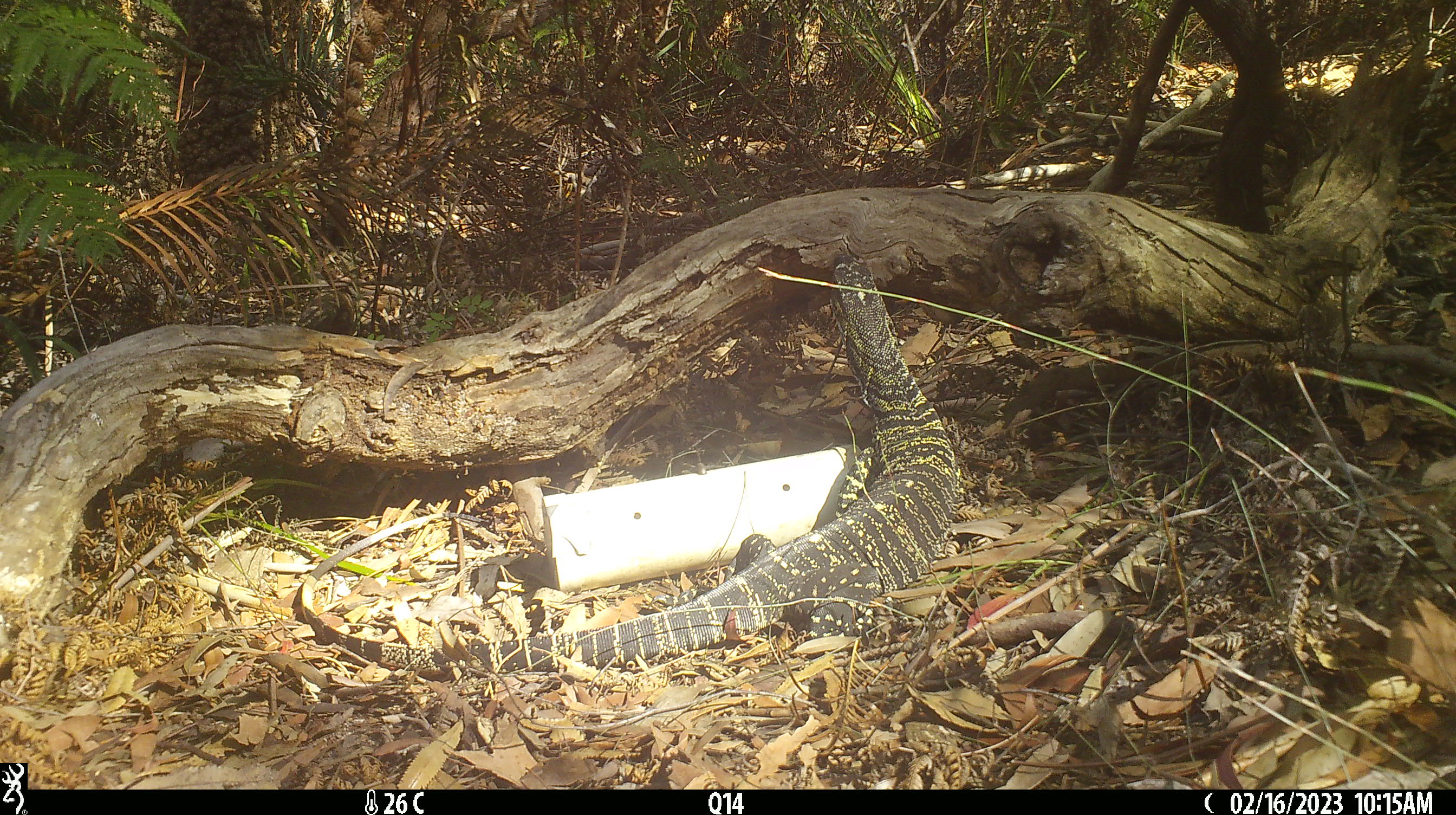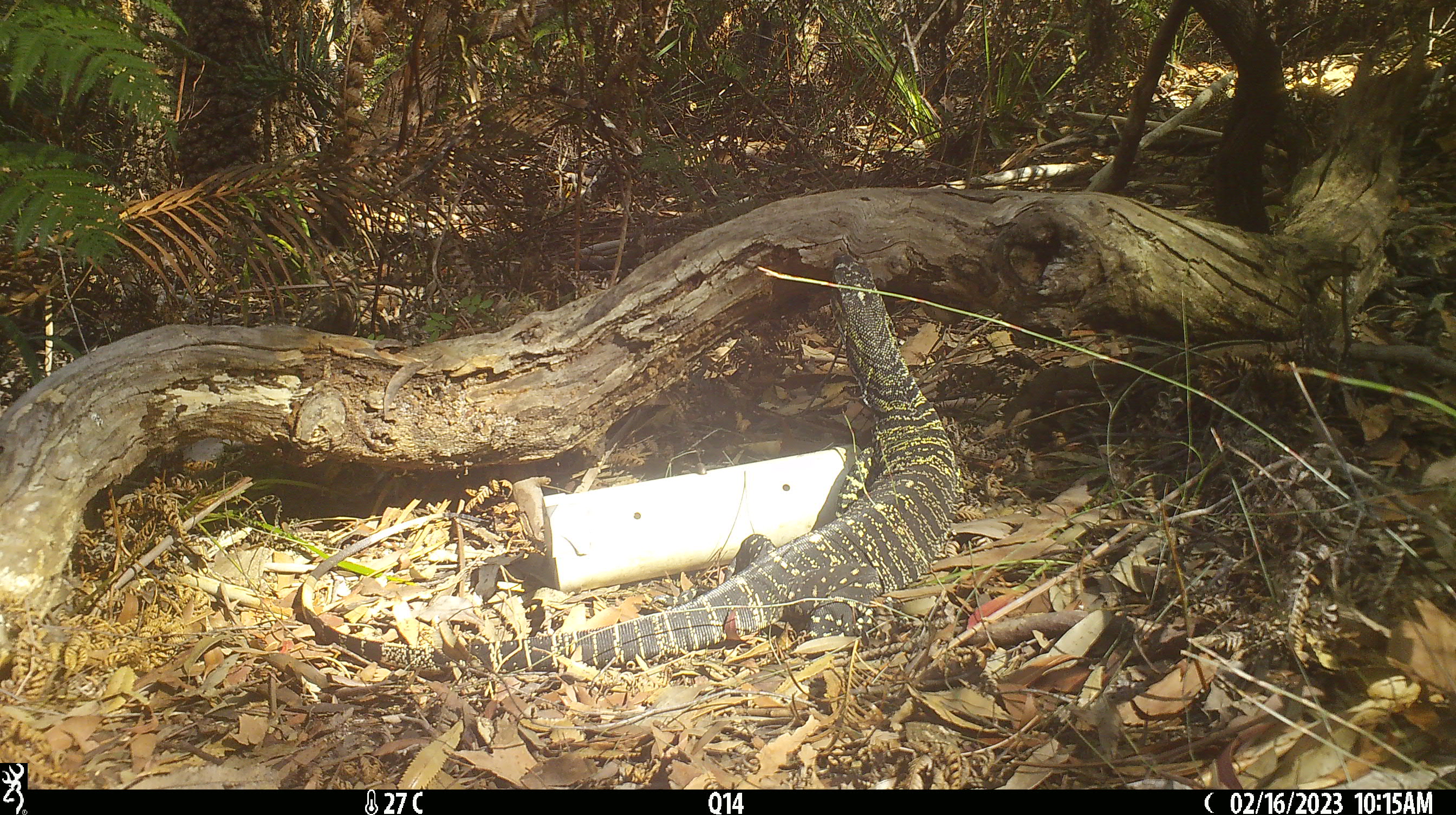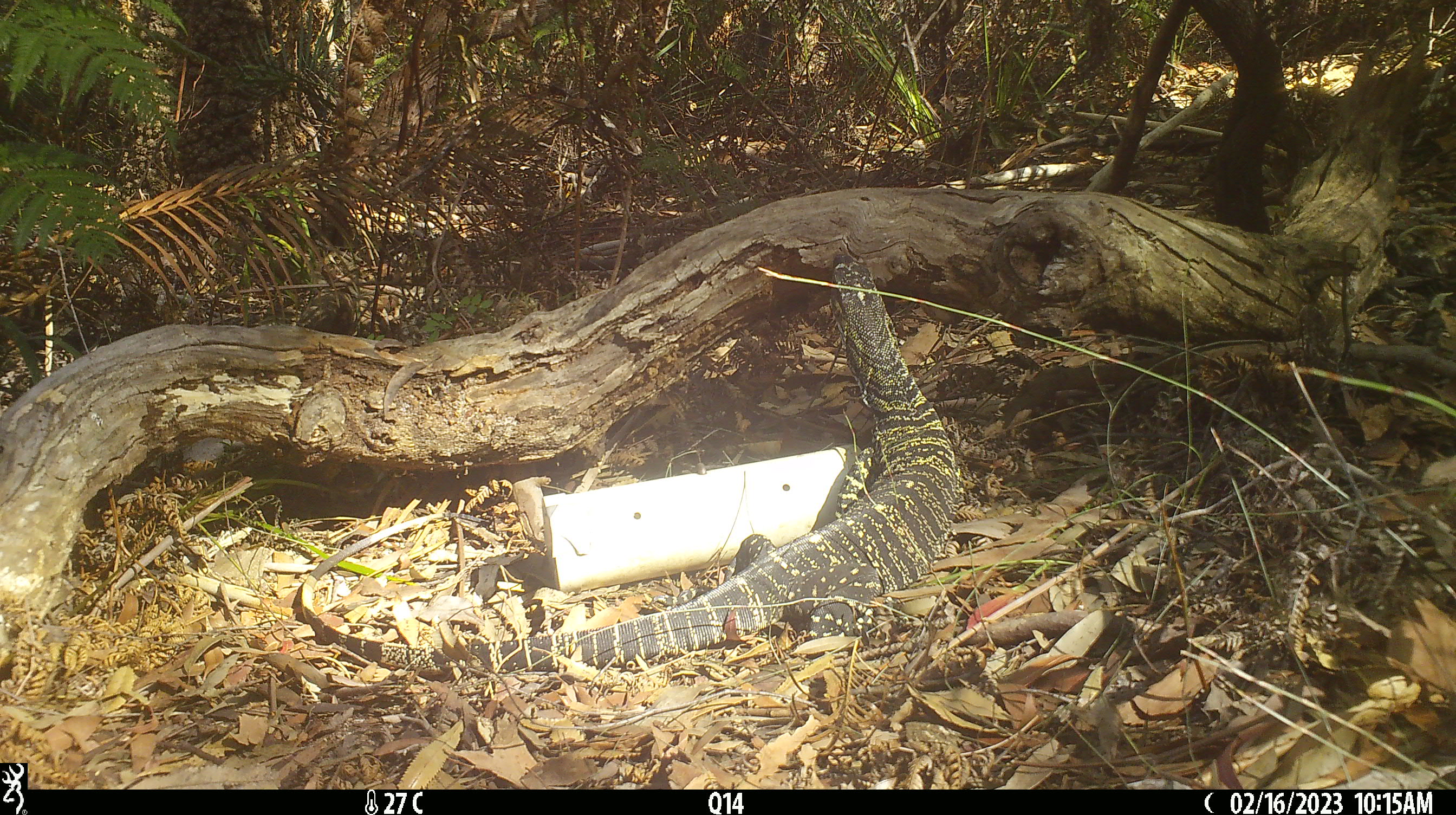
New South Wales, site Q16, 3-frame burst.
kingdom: Animalia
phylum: Chordata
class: Reptilia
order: Squamata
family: Varanidae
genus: Varanus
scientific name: Varanus varius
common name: lace monitor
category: goanna